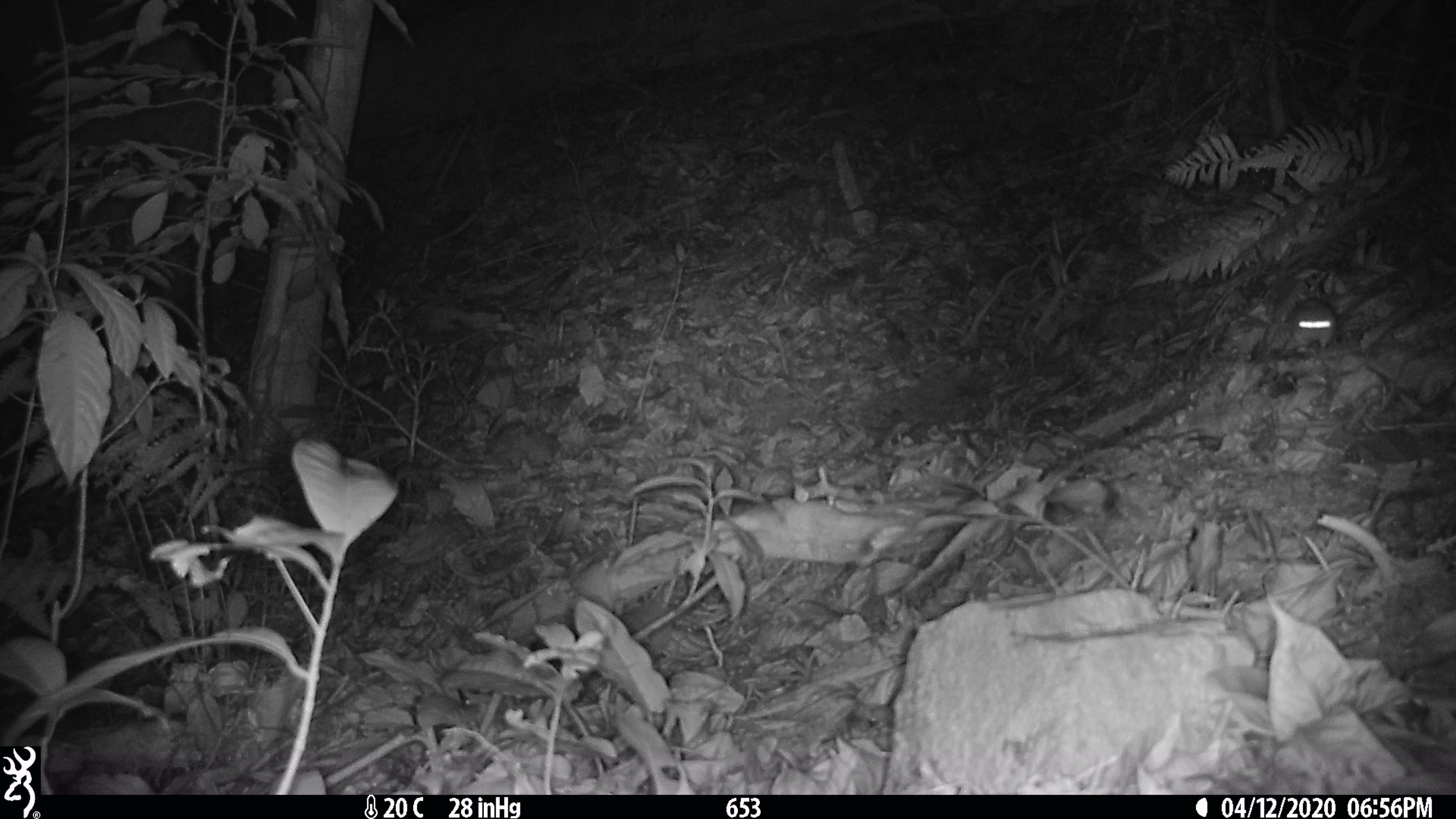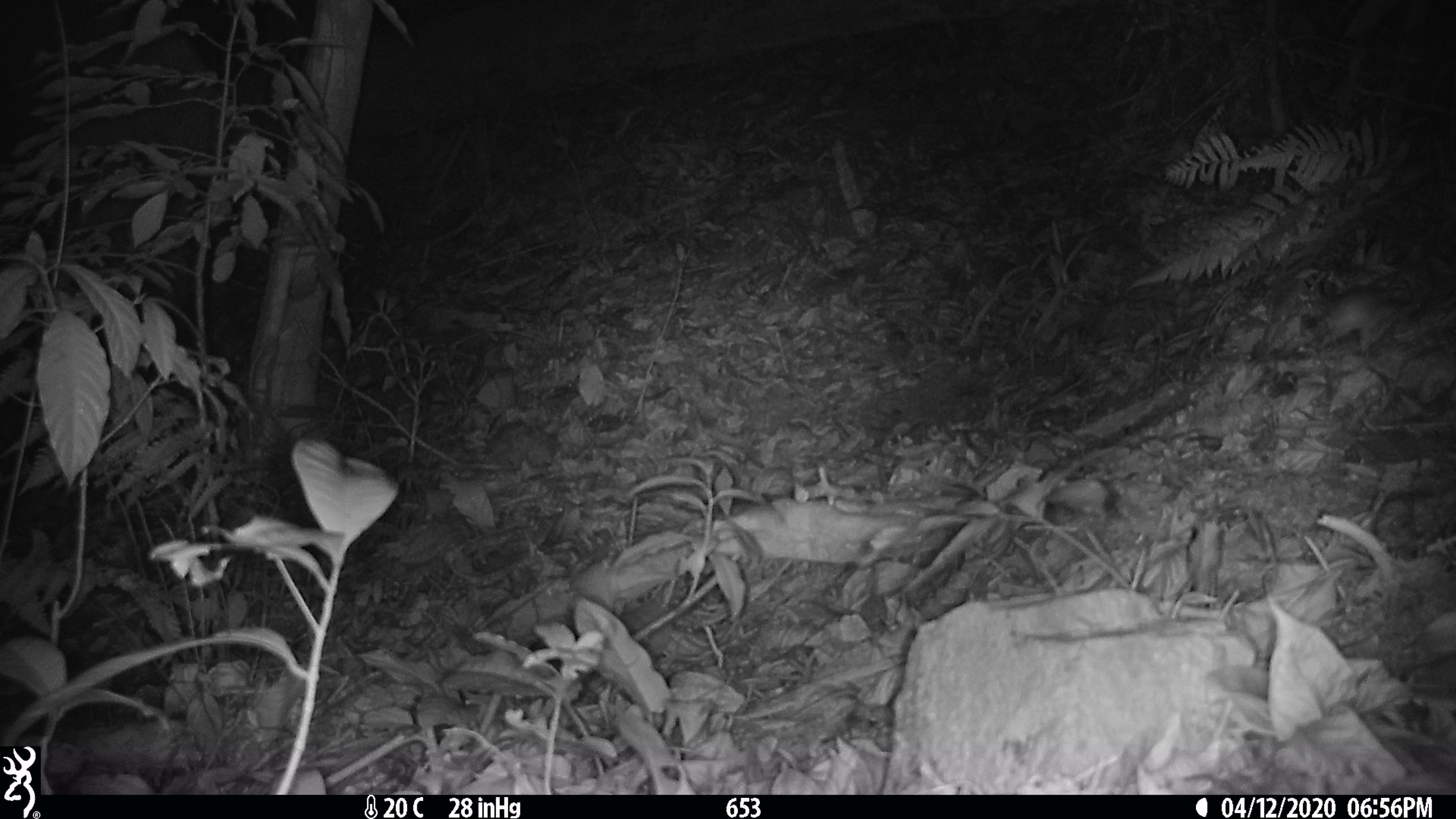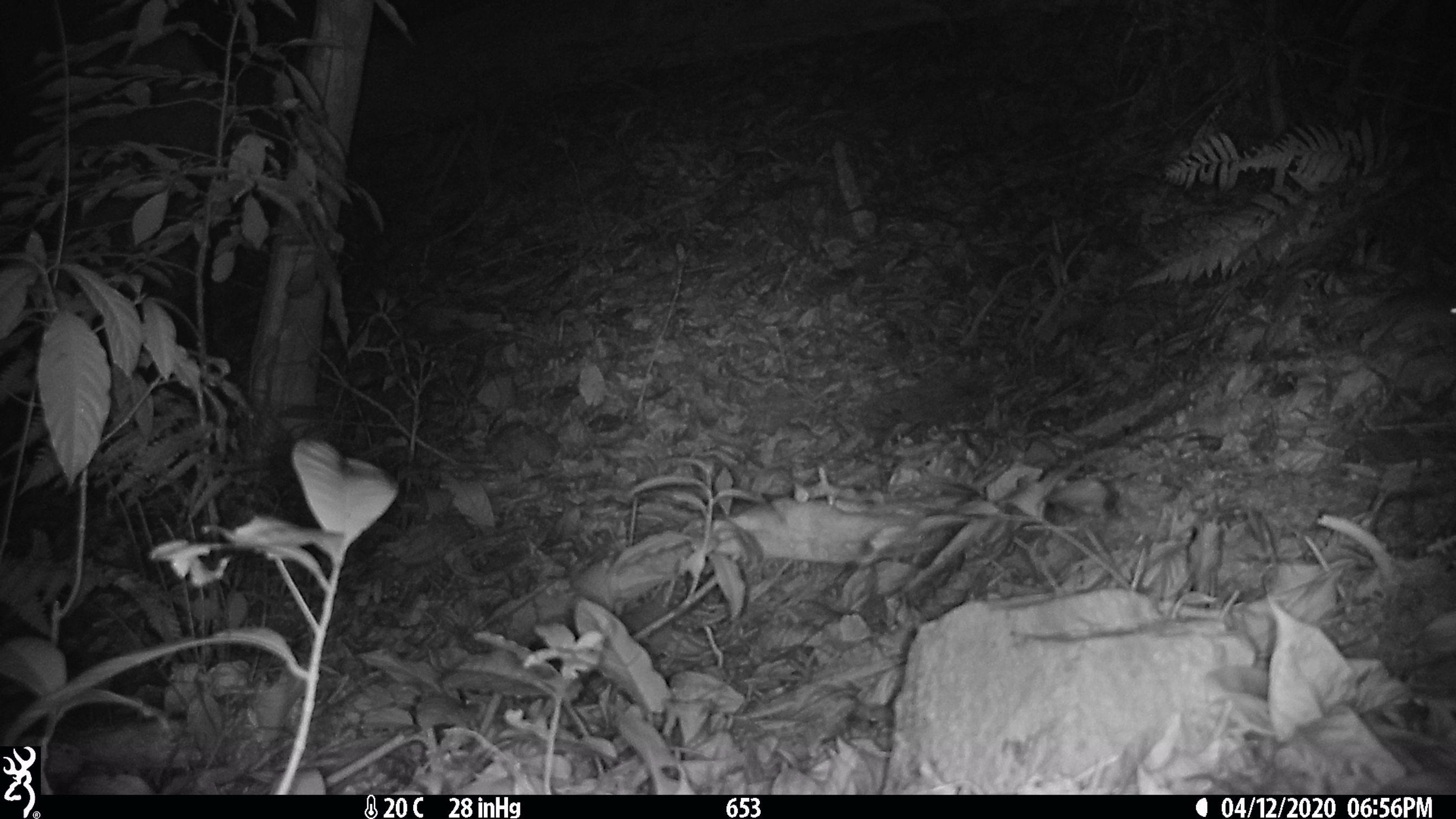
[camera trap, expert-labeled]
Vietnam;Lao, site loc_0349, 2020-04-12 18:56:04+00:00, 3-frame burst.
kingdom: Animalia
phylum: Chordata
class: Mammalia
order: Rodentia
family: Muridae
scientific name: Muridae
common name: old-world mice and rats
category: unidentified murid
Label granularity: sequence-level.